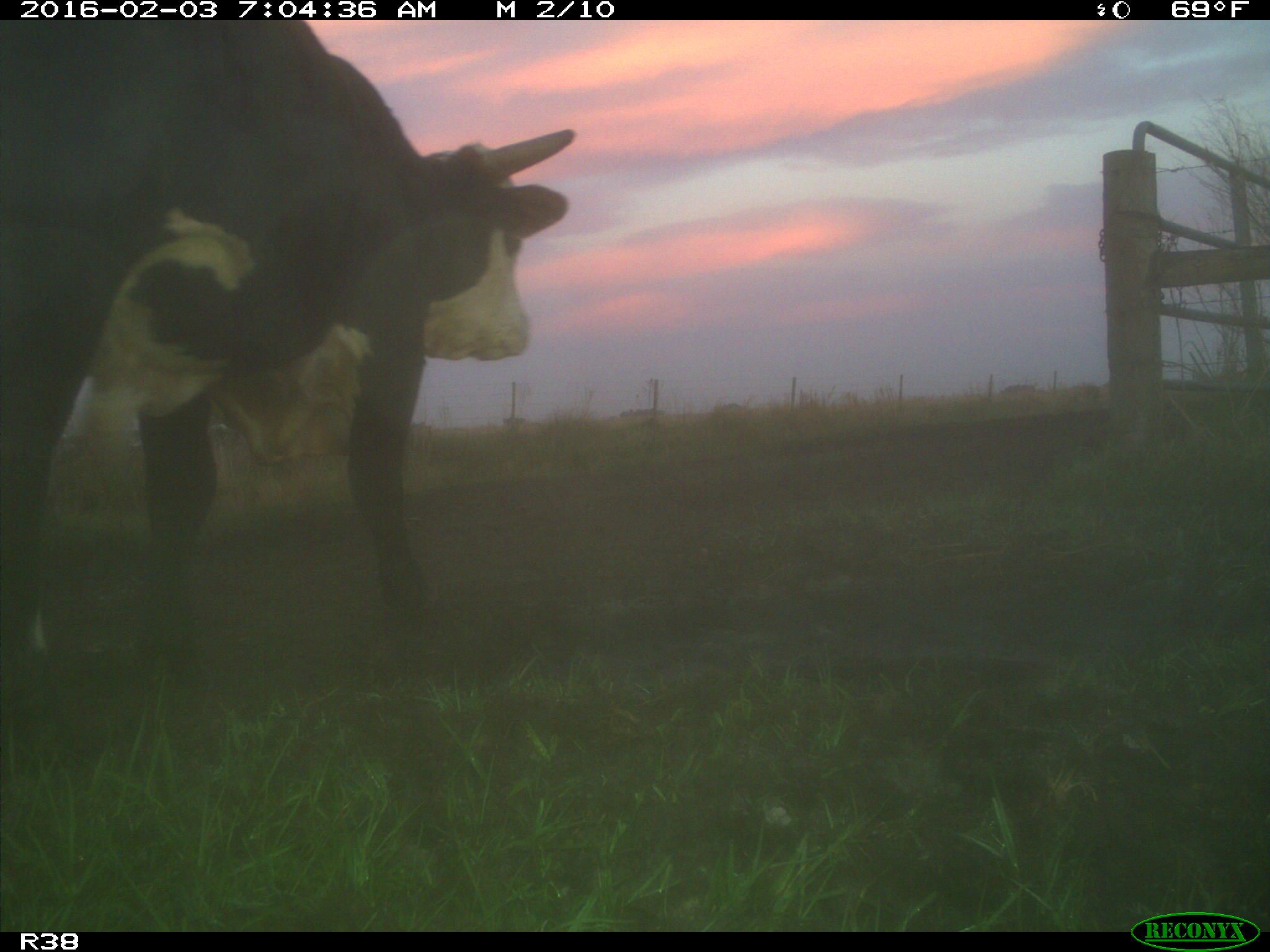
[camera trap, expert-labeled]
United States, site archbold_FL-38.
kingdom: Animalia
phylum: Chordata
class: Mammalia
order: Artiodactyla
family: Bovidae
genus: Bos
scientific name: Bos taurus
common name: domestic cow